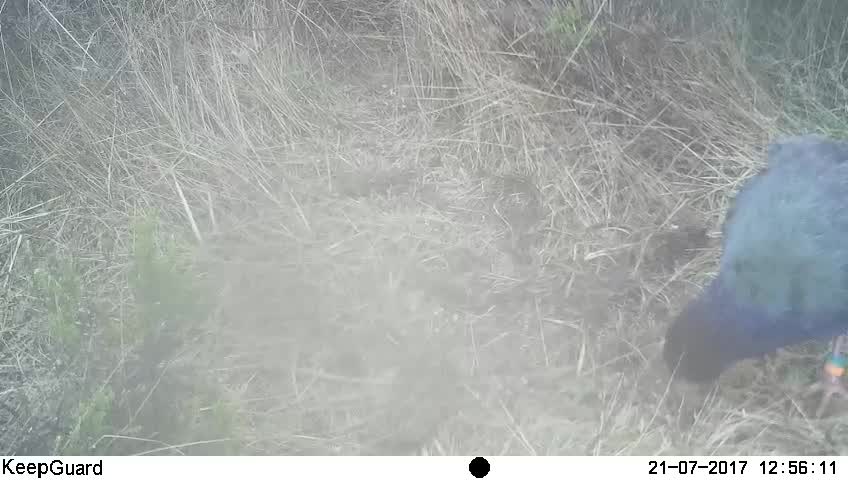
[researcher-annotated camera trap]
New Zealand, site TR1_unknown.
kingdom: Animalia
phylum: Chordata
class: Aves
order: Gruiformes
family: Rallidae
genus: Porphyrio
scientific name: Porphyrio mantelli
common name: takahe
Takahe (Porphyrio mantelli).